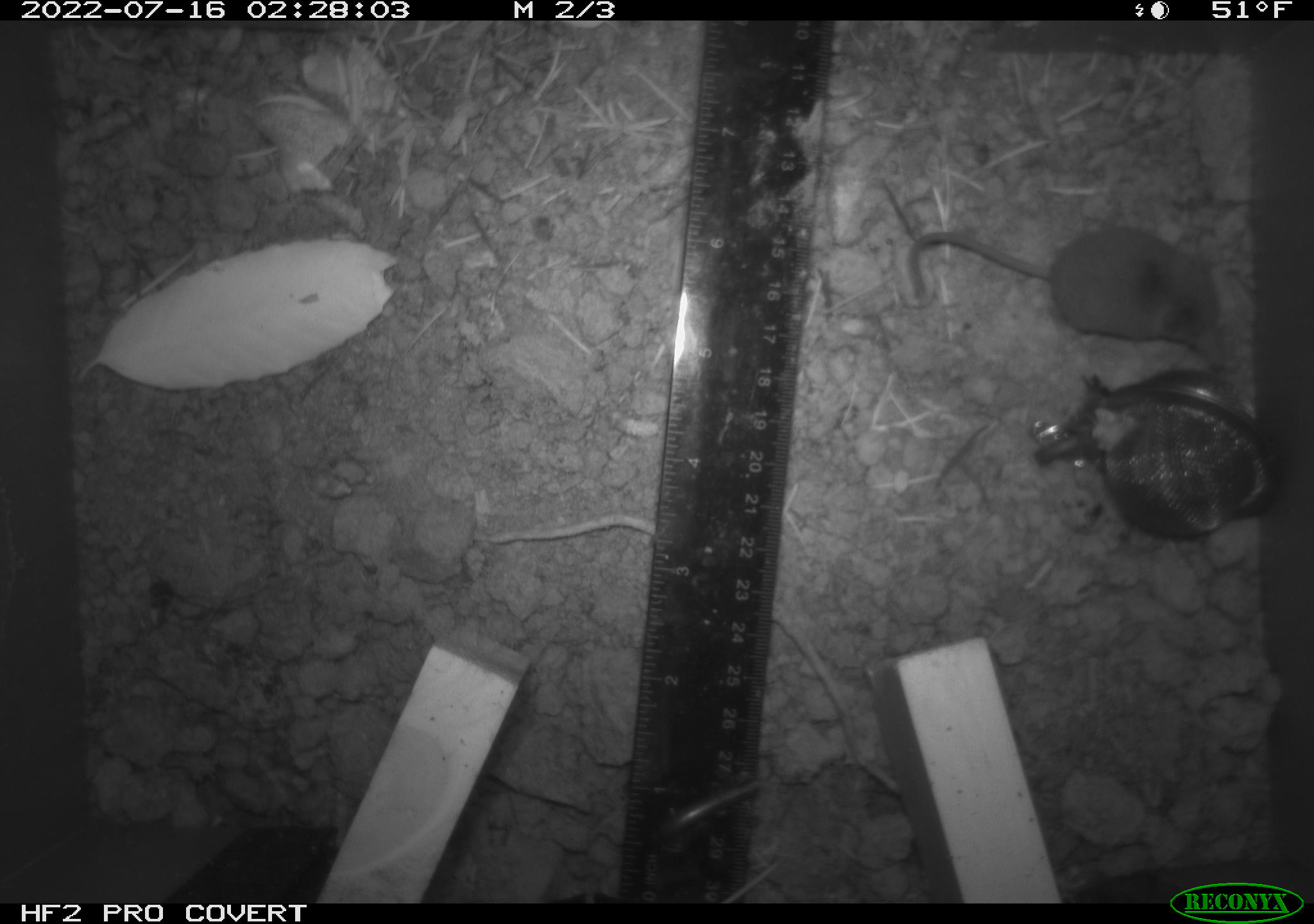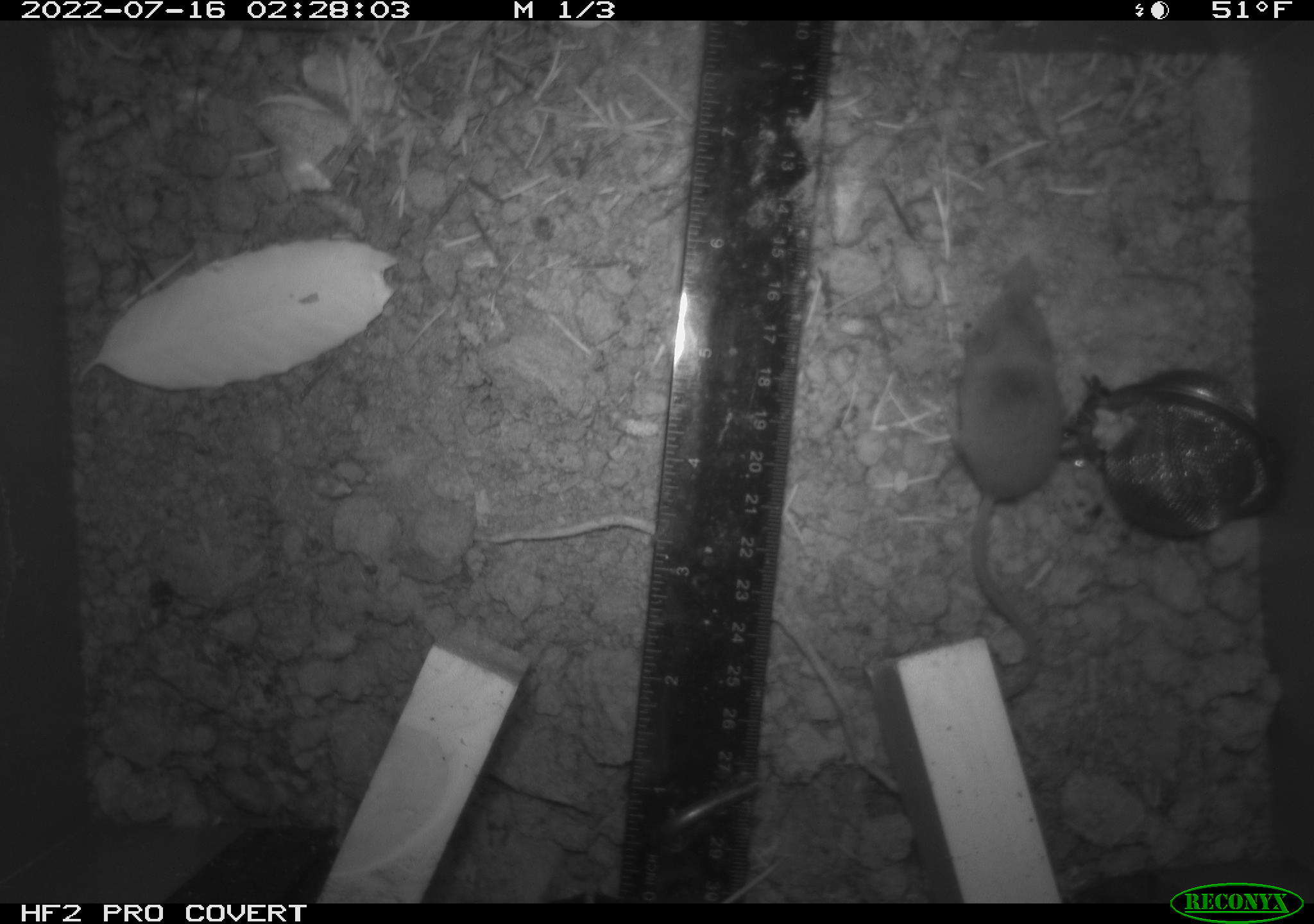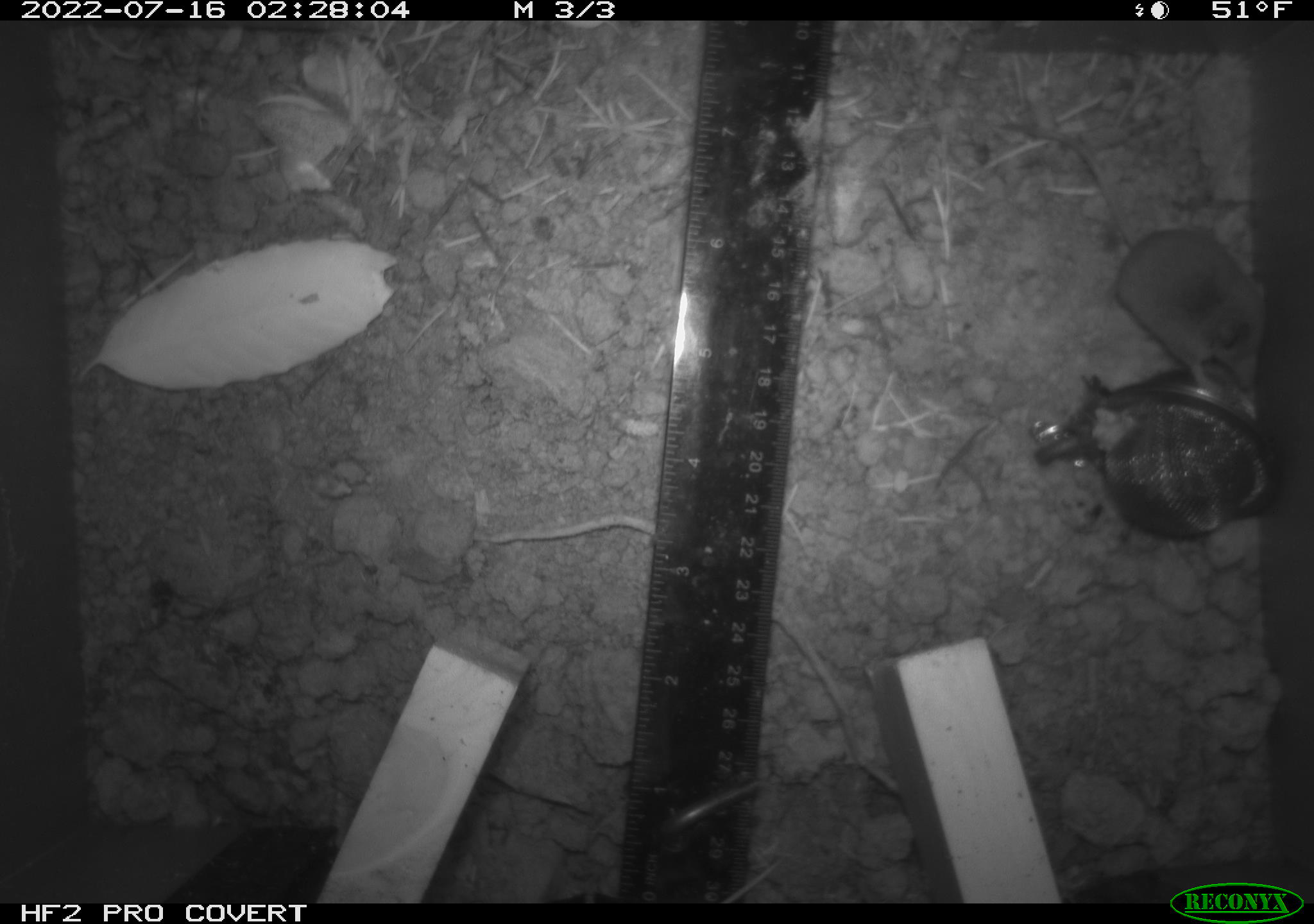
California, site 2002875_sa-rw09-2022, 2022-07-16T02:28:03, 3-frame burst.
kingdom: Animalia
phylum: Chordata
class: Mammalia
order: Eulipotyphla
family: Soricidae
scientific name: Soricidae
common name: shrews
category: soricidae family